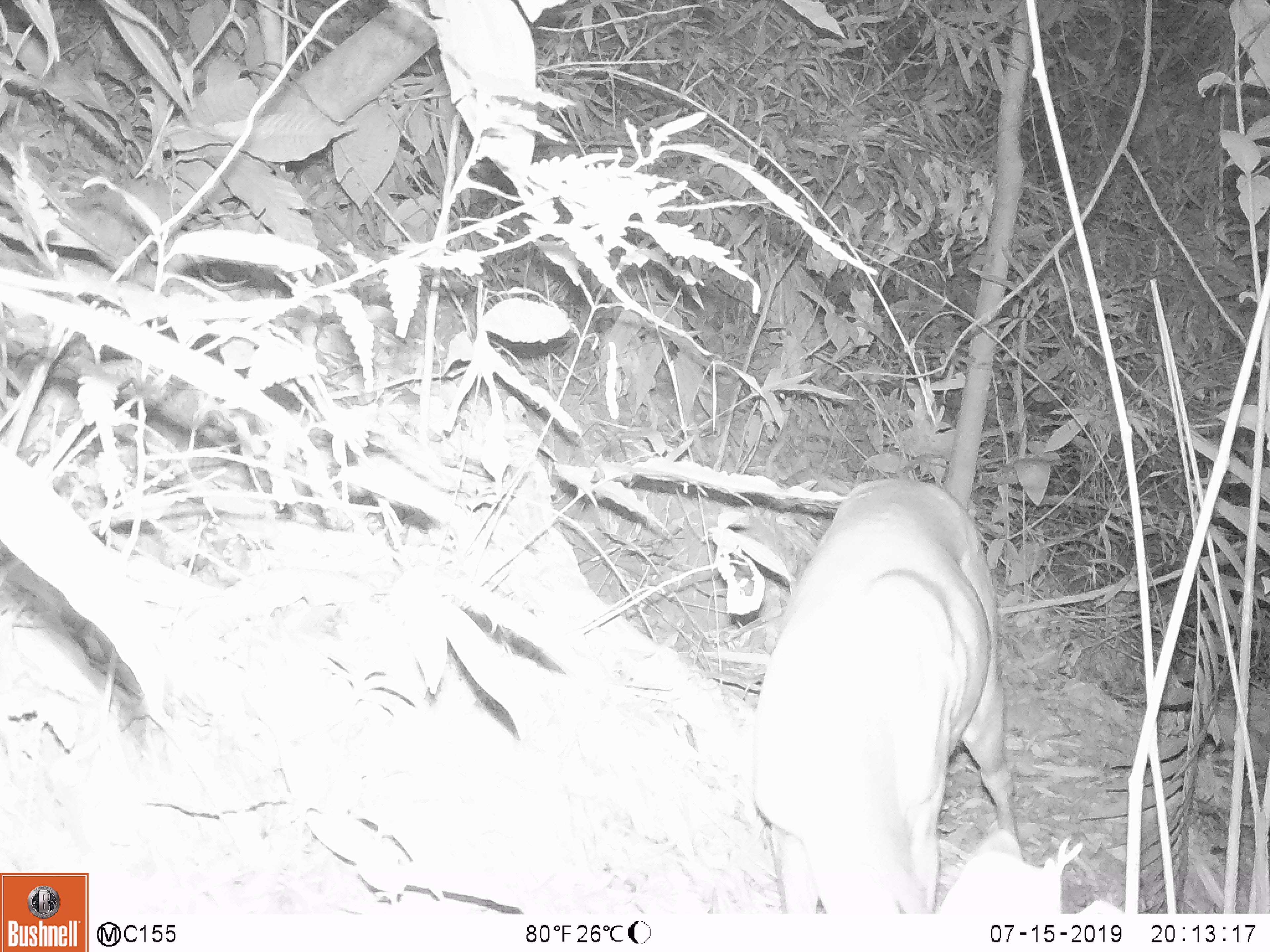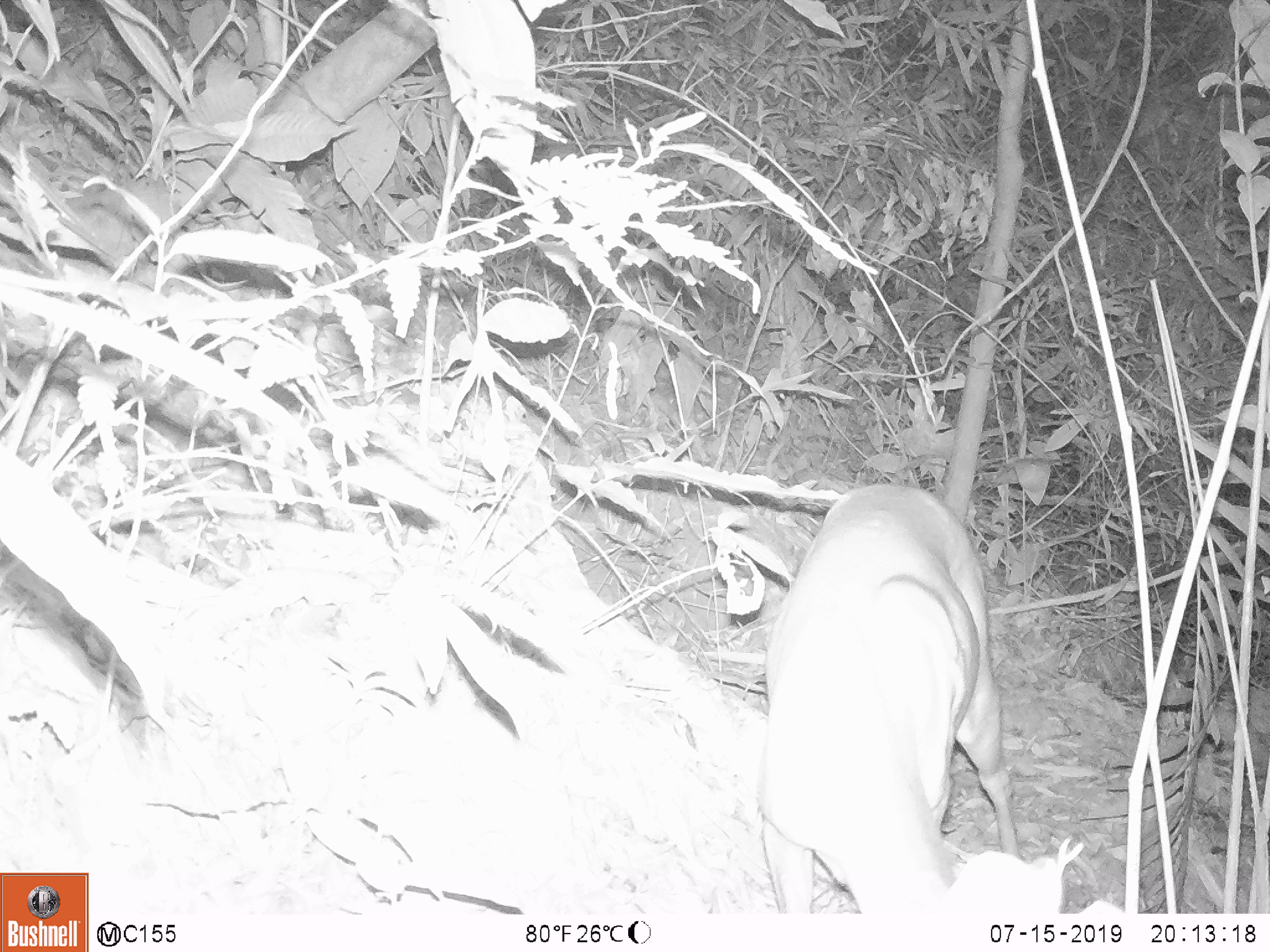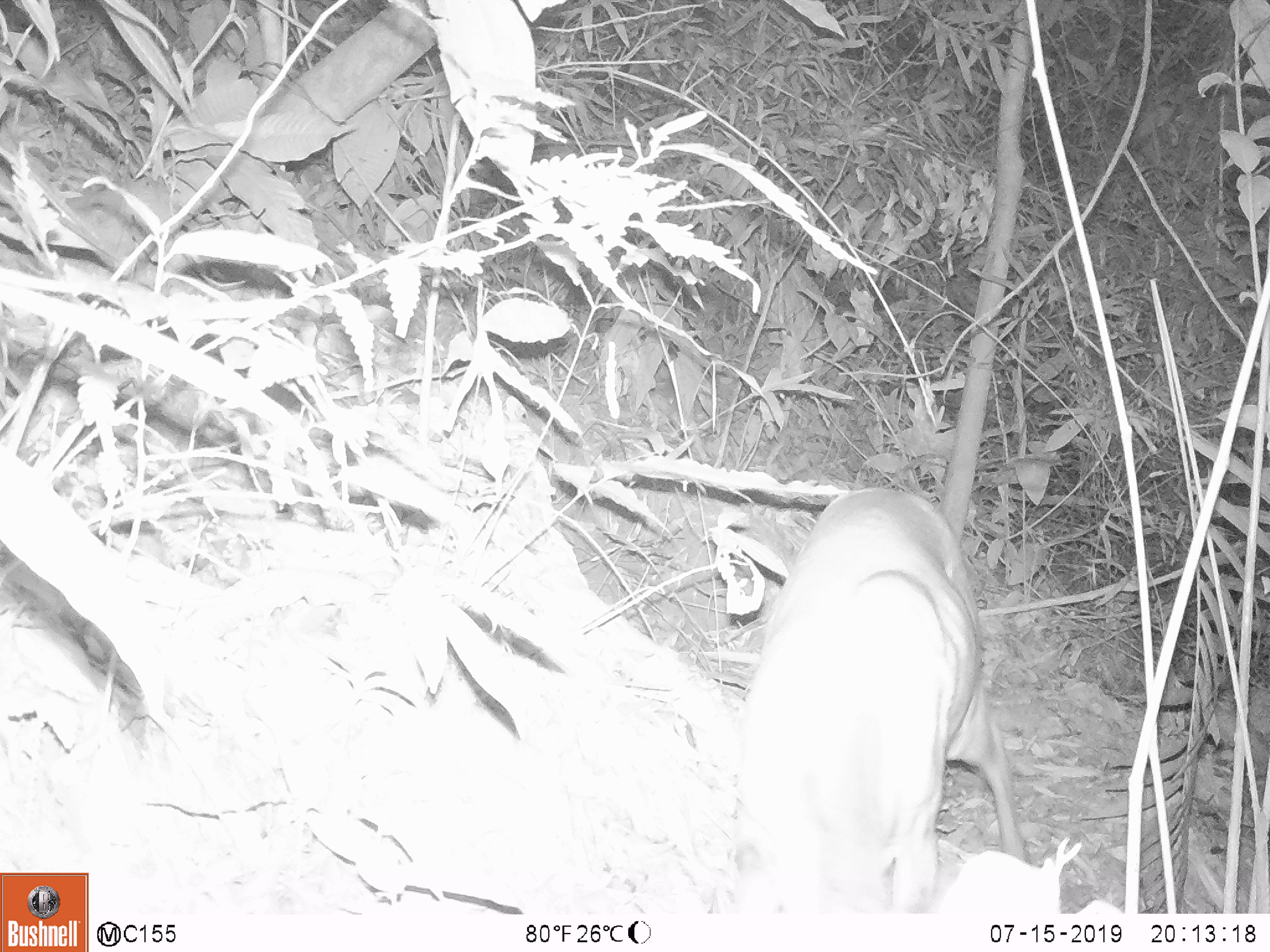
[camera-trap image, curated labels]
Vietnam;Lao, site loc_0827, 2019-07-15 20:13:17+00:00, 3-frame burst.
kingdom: Animalia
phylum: Chordata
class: Mammalia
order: Artiodactyla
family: Cervidae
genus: Muntiacus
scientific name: Muntiacus muntjak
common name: red muntjac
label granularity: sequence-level